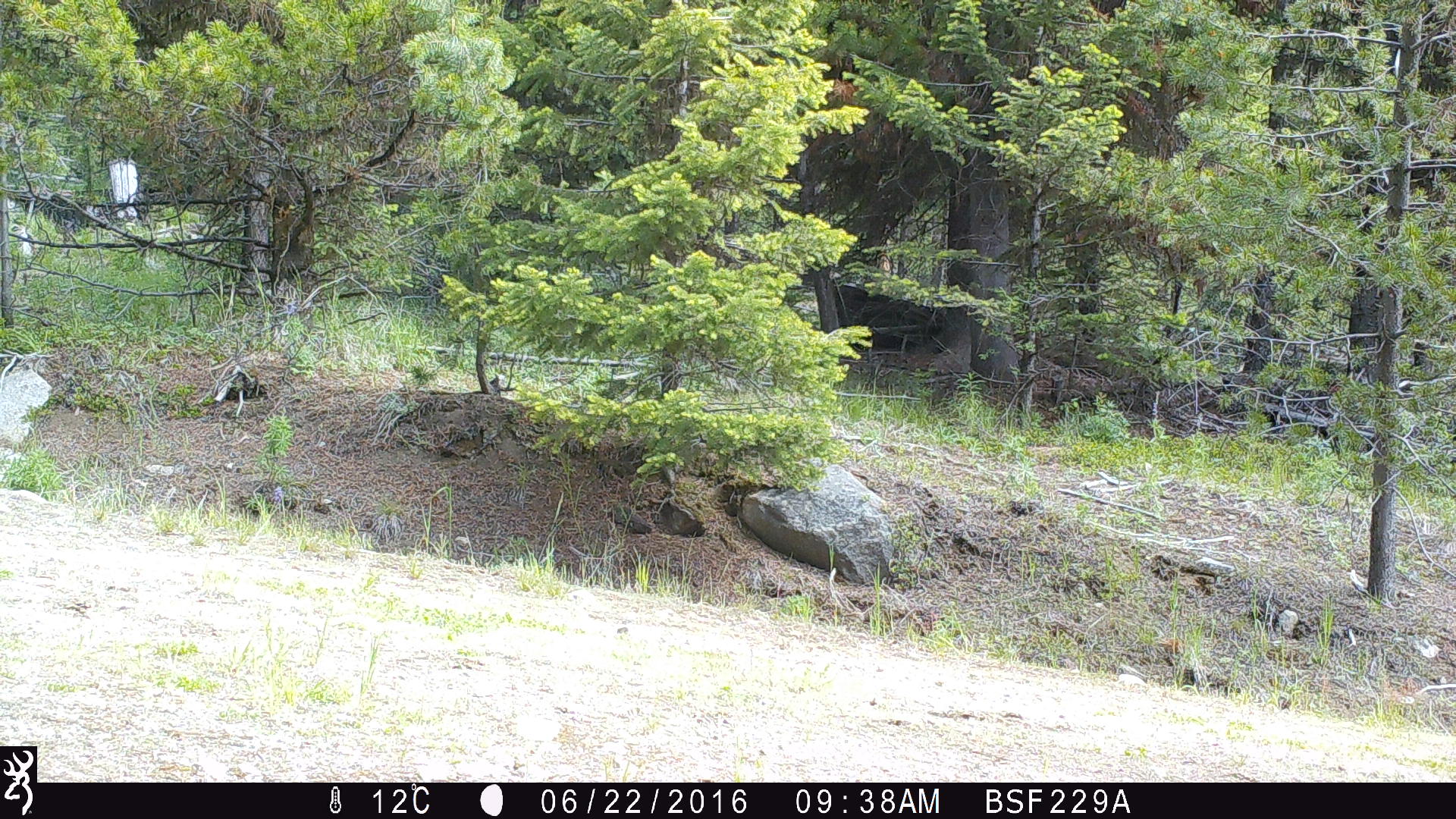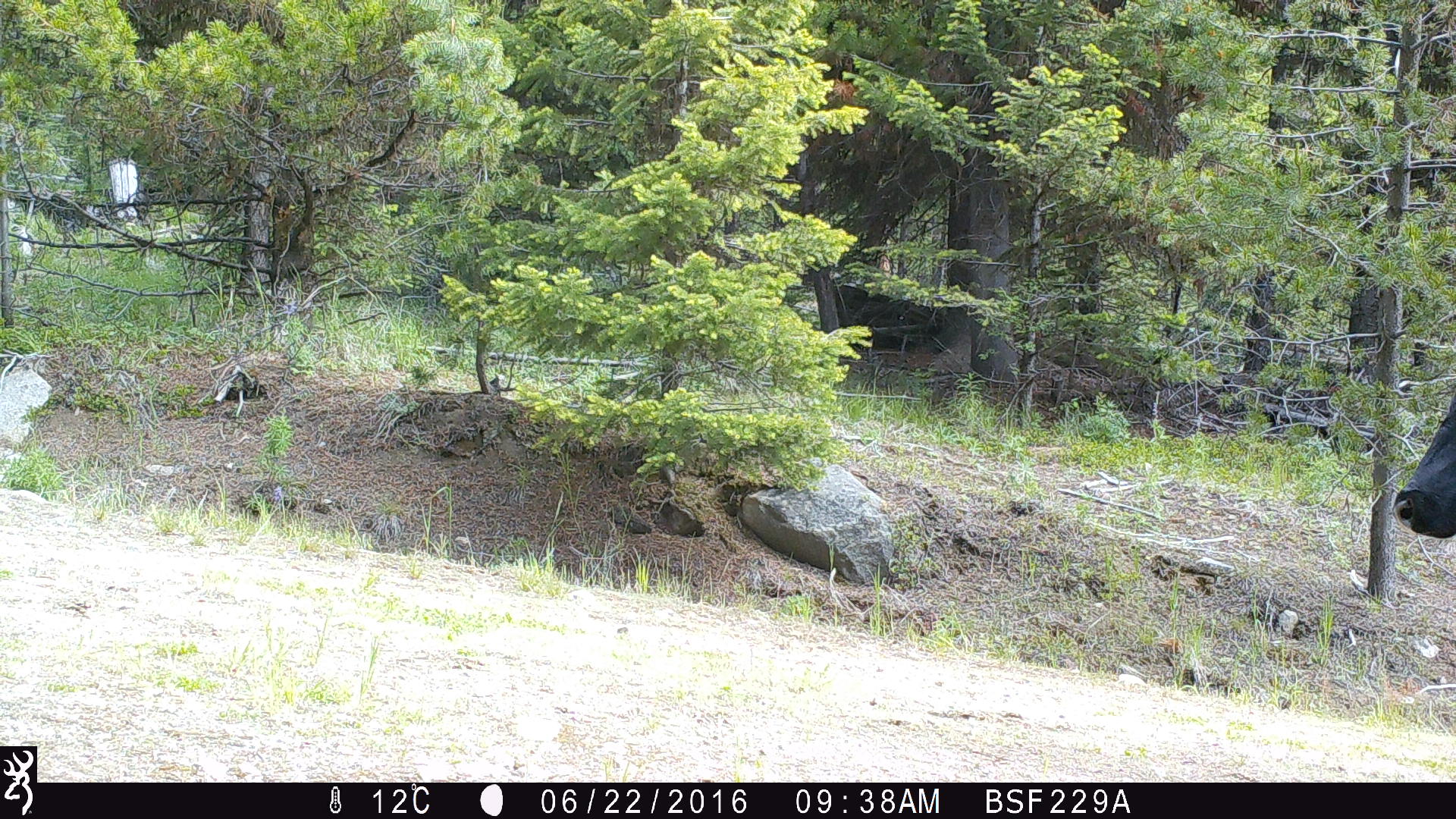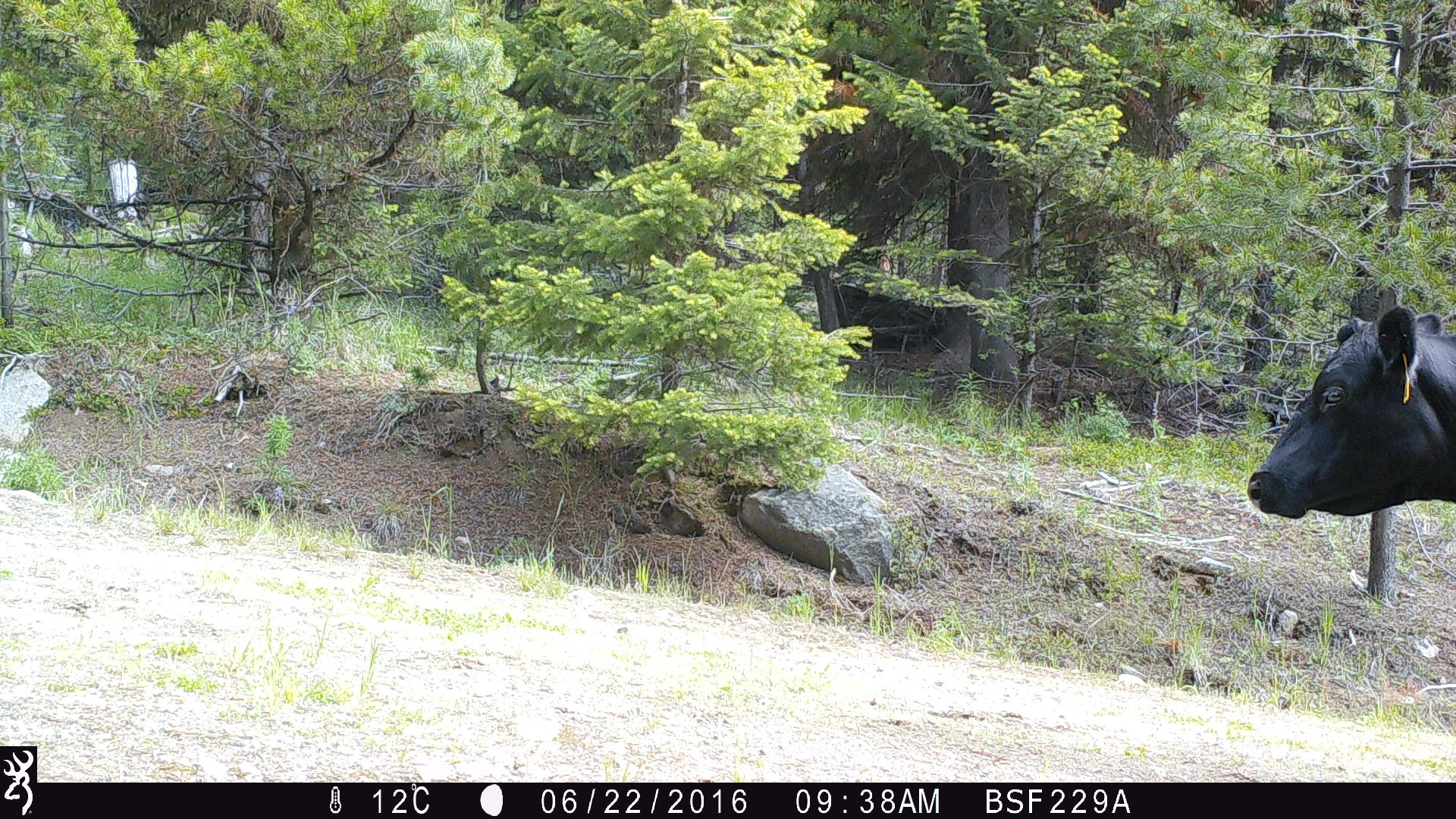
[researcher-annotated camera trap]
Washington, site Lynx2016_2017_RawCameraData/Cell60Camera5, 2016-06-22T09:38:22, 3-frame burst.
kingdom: Animalia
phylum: Chordata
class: Mammalia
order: Artiodactyla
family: Bovidae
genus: Bos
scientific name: Bos taurus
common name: domestic cattle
Domestic cattle (Bos taurus). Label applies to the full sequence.